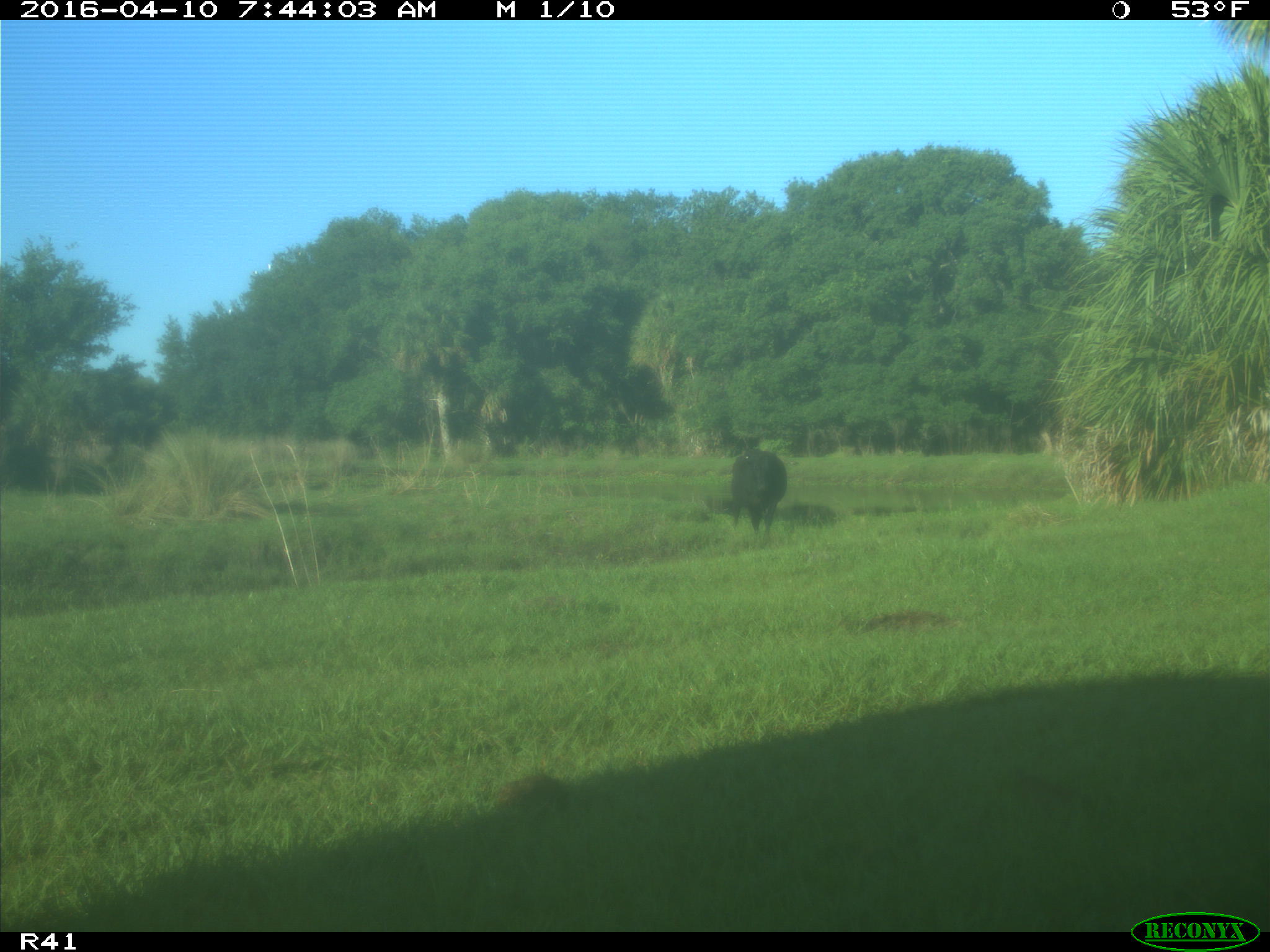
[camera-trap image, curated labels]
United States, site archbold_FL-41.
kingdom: Animalia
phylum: Chordata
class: Mammalia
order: Artiodactyla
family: Bovidae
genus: Bos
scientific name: Bos taurus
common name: domestic cow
Bos taurus (domestic cow).